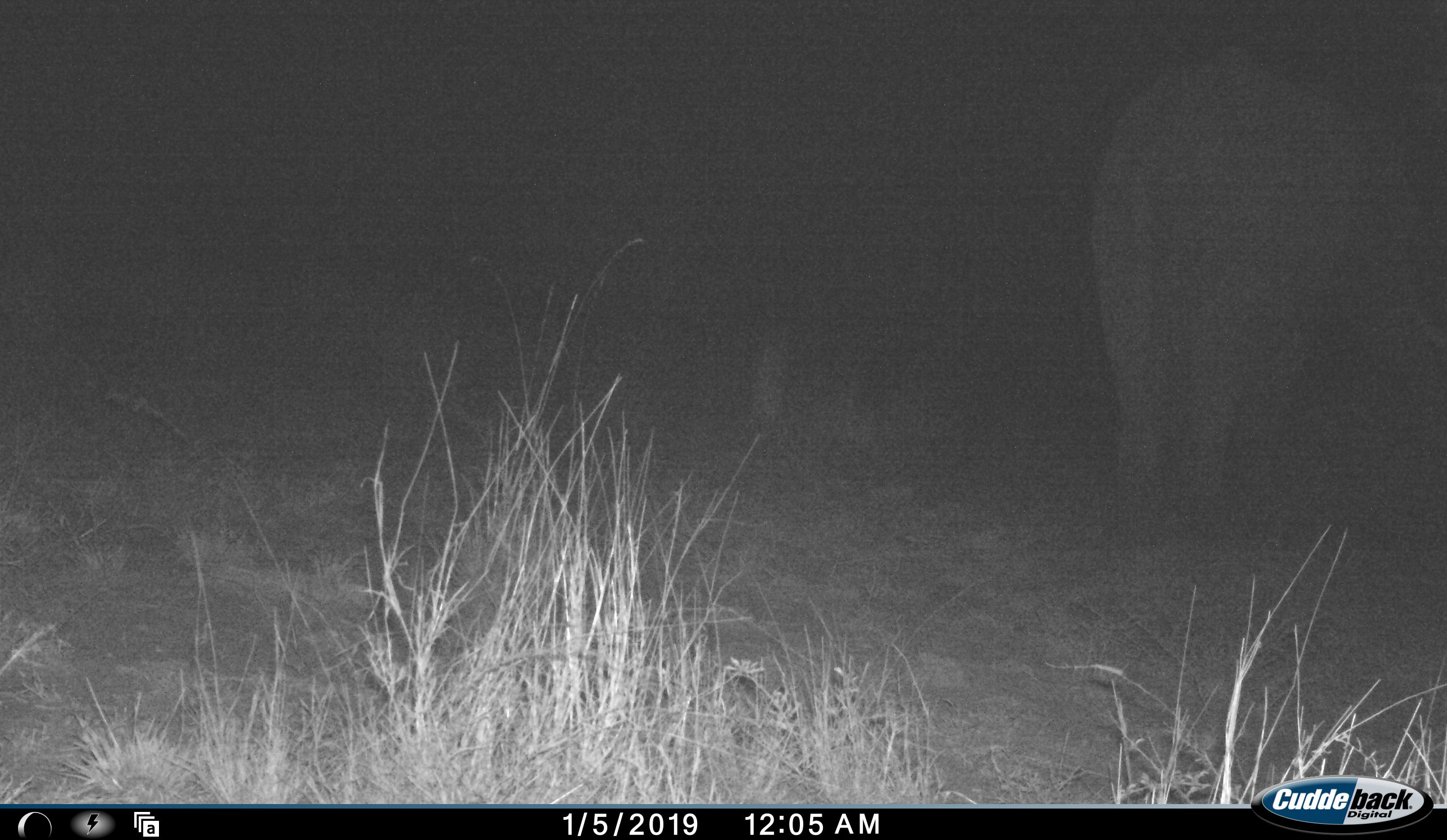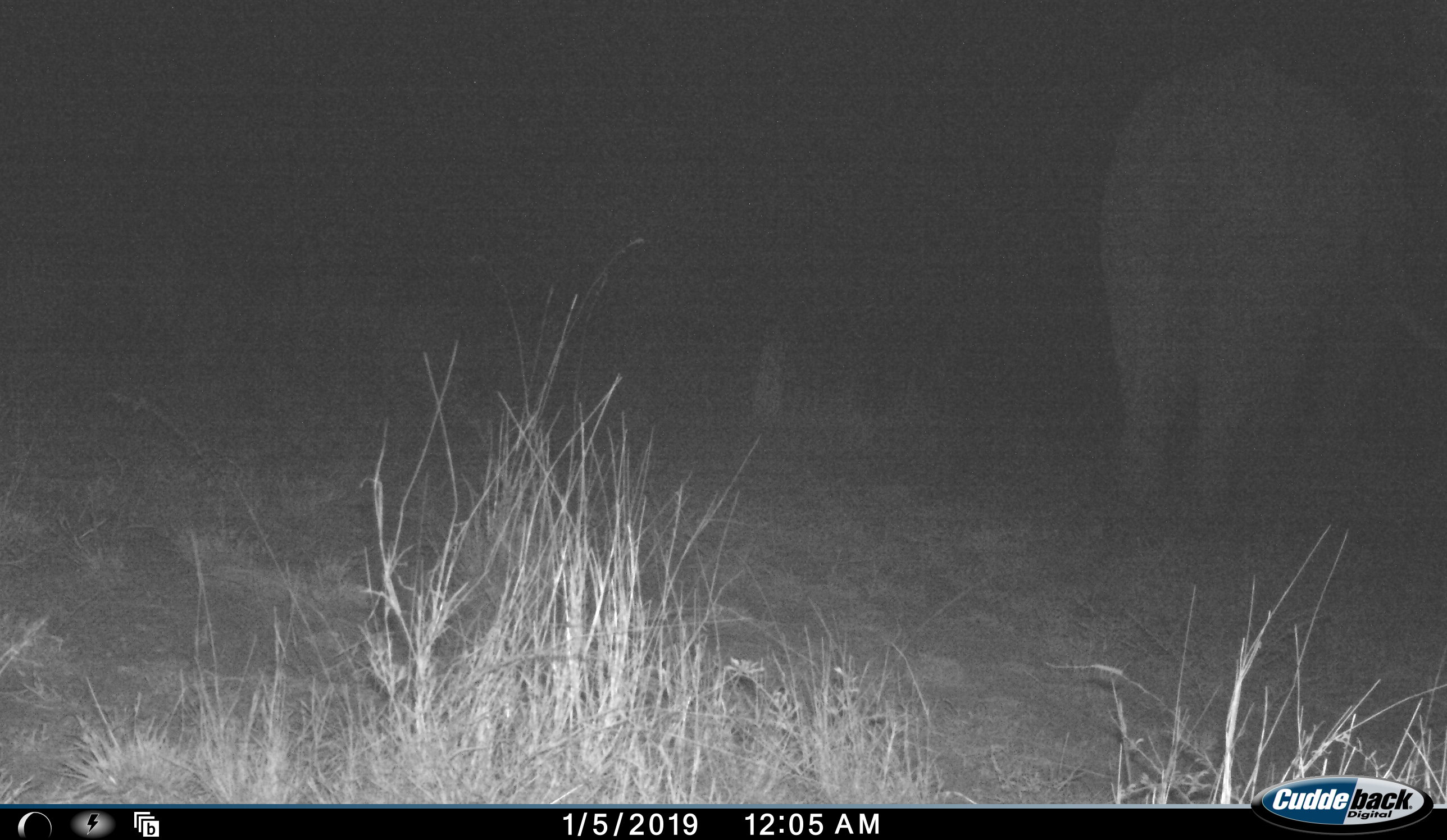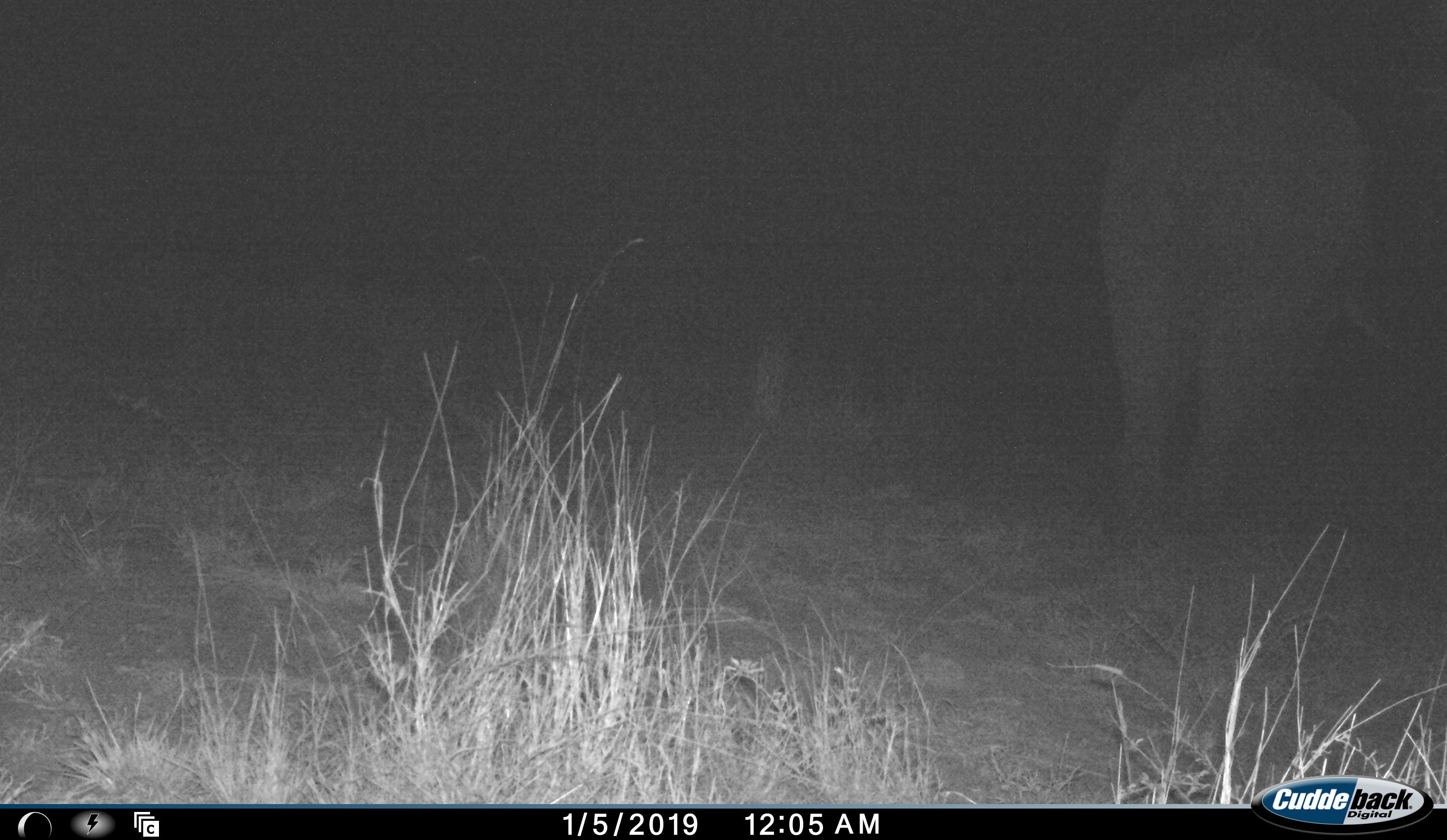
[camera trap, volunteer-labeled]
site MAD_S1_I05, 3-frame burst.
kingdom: Animalia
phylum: Chordata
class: Mammalia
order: Proboscidea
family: Elephantidae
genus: Loxodonta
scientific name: Loxodonta africana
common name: african bush elephant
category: elephant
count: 1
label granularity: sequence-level